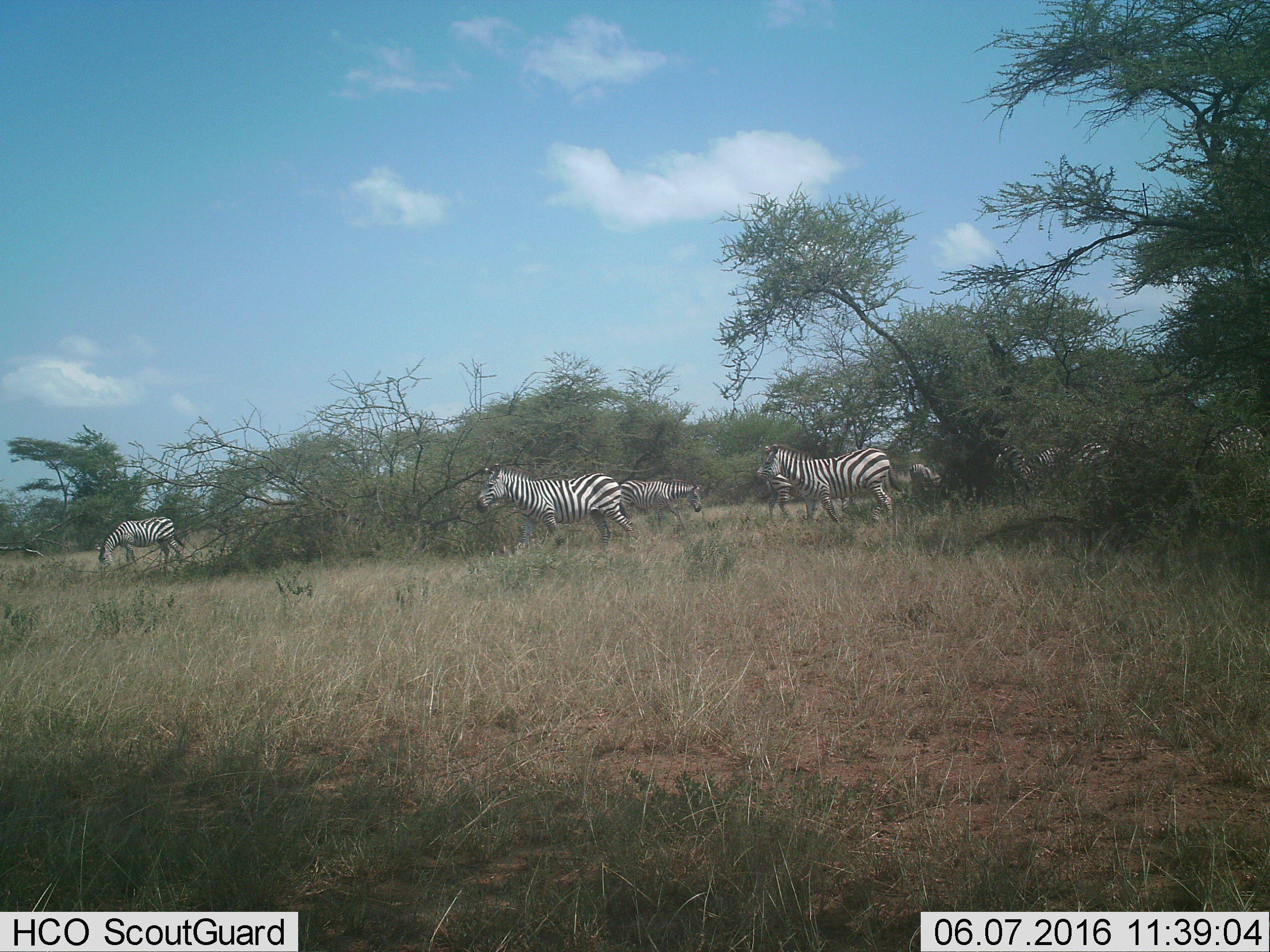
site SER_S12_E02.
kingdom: Animalia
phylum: Chordata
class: Mammalia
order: Perissodactyla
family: Equidae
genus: Equus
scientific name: Equus quagga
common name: plains zebra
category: zebraplains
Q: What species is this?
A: Zebraplains (plains zebra) (Equus quagga).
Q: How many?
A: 9.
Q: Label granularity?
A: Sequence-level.